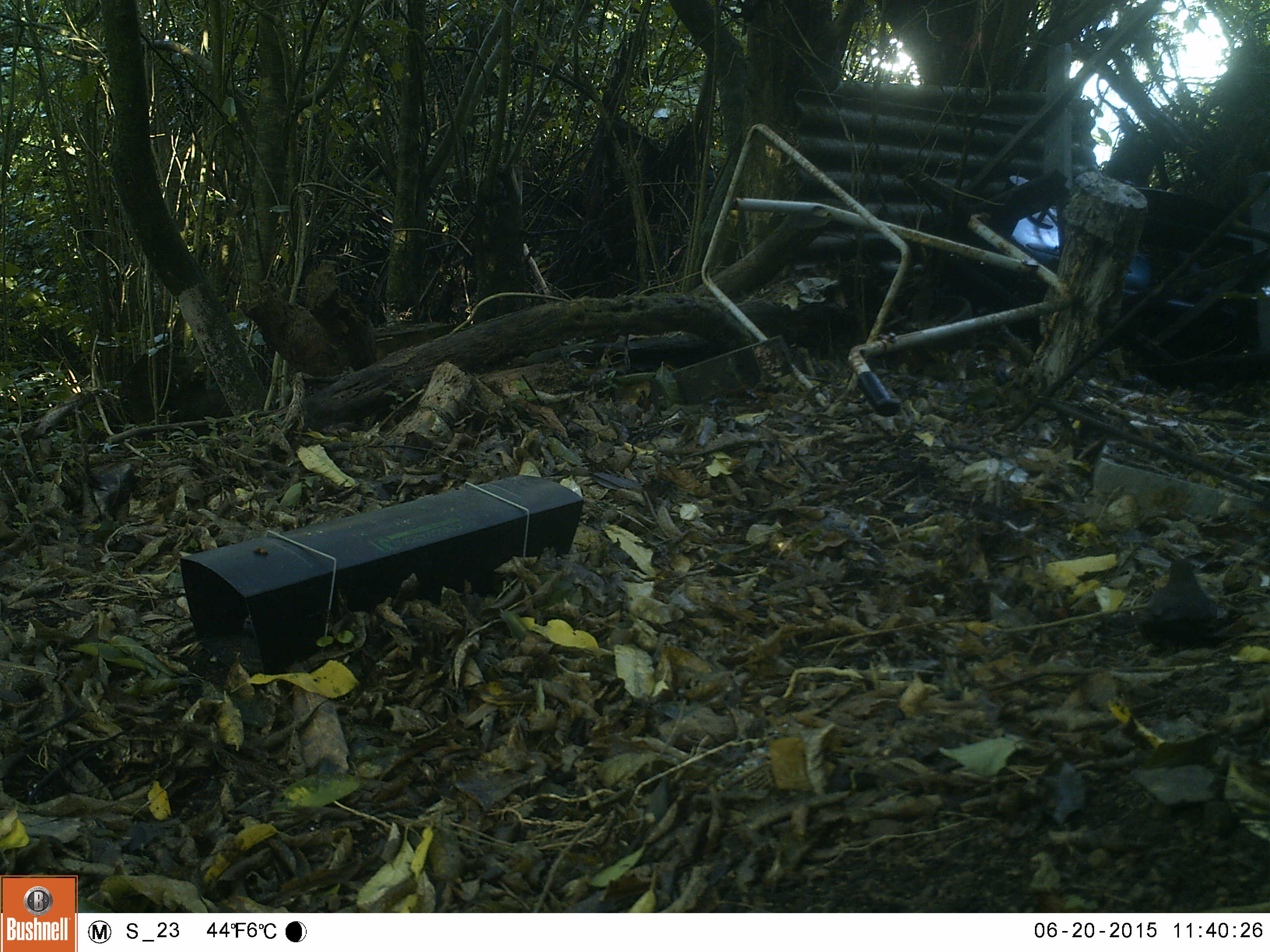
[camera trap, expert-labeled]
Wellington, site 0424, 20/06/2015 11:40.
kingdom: Animalia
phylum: Chordata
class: Aves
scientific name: Aves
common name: bird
Bird (Aves).